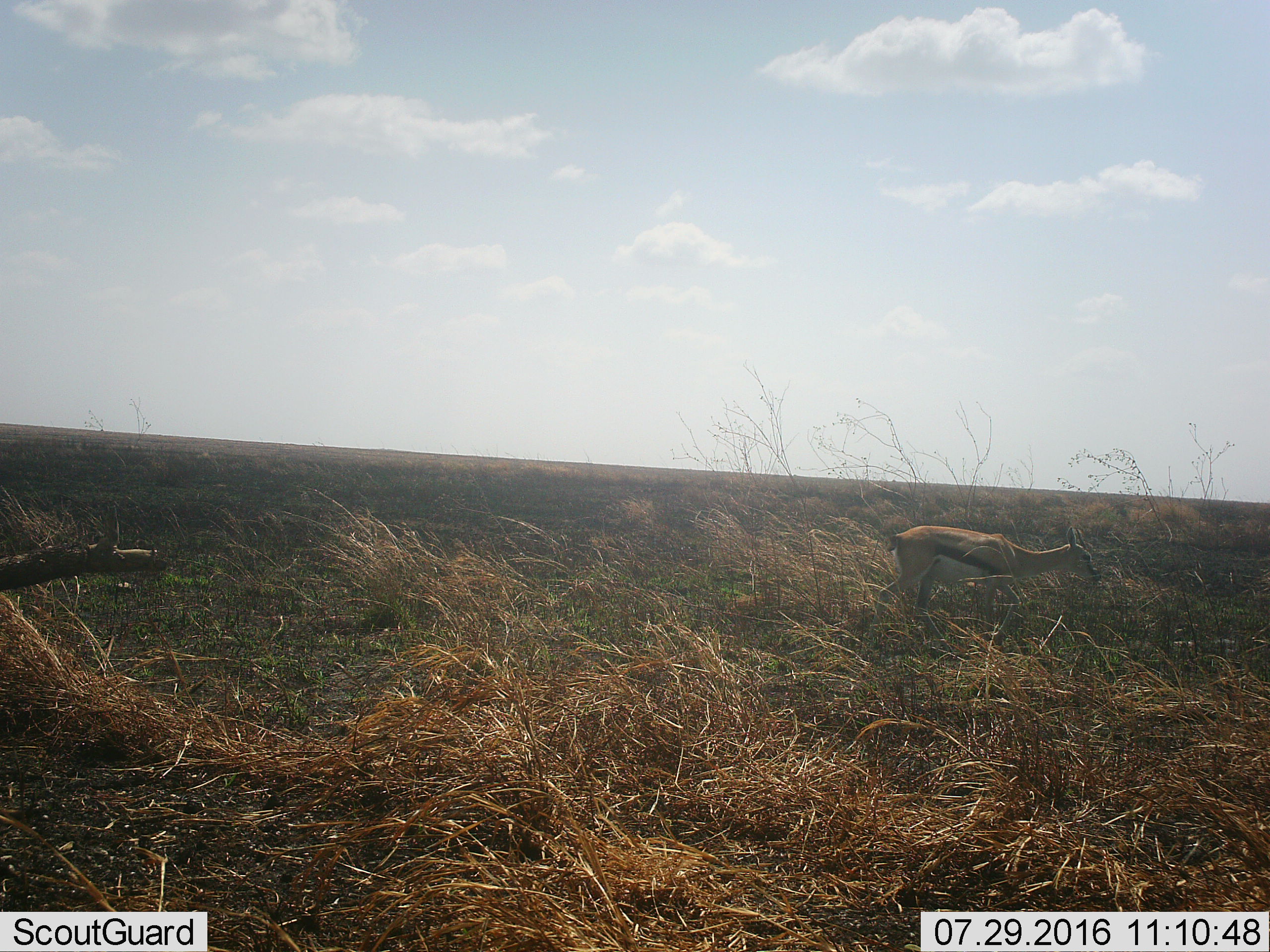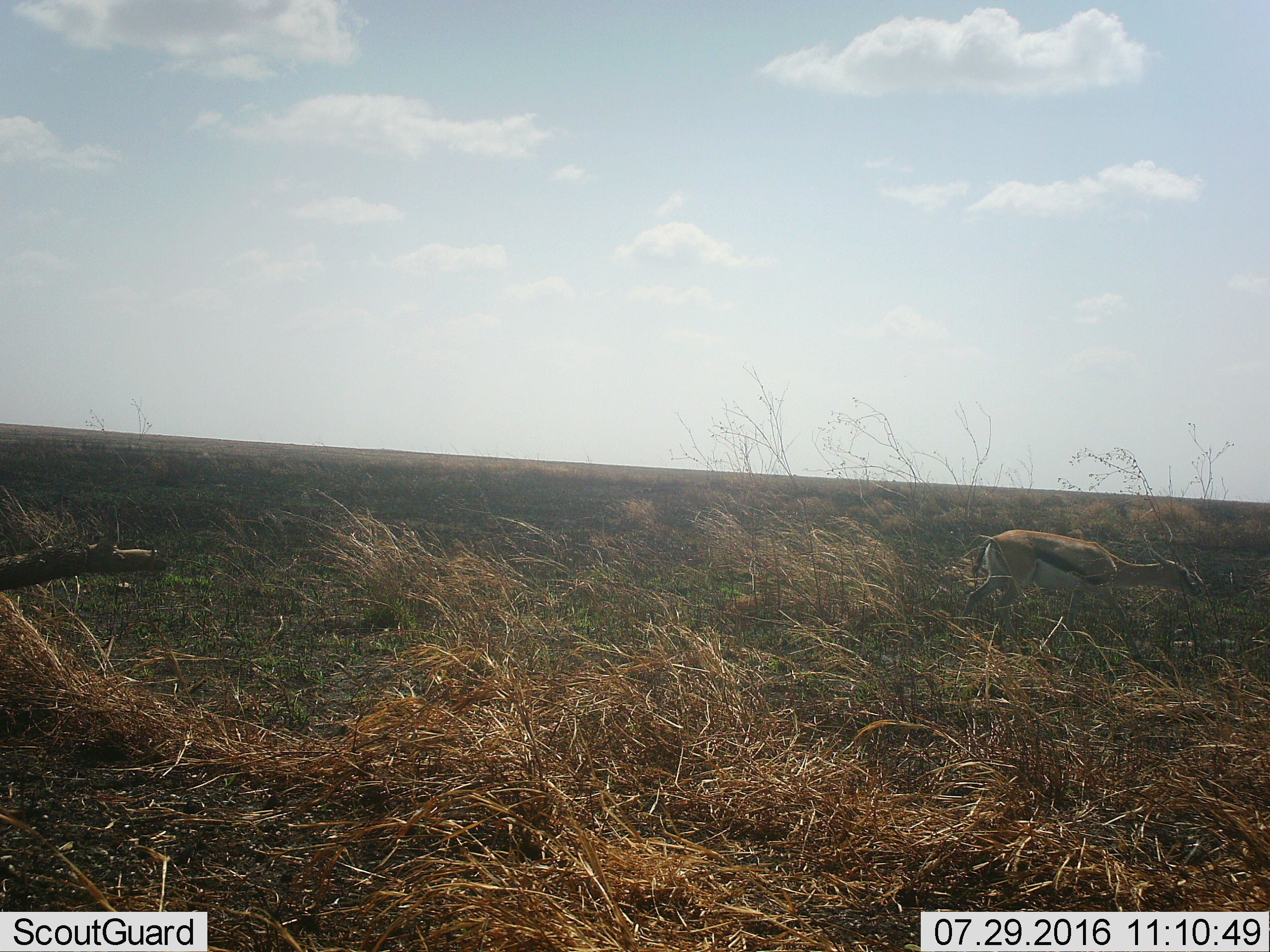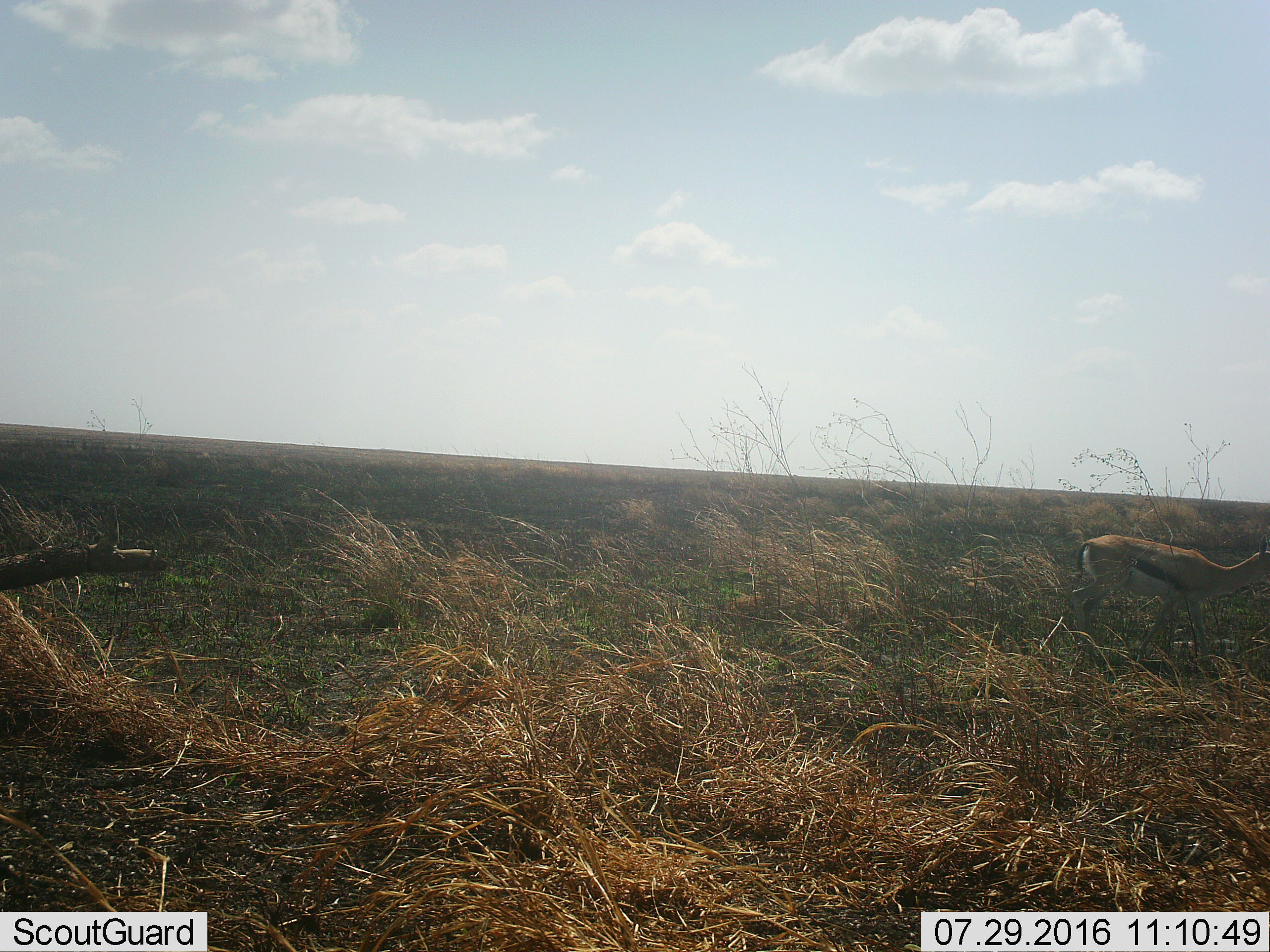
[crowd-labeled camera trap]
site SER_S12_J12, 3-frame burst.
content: unidentified animal